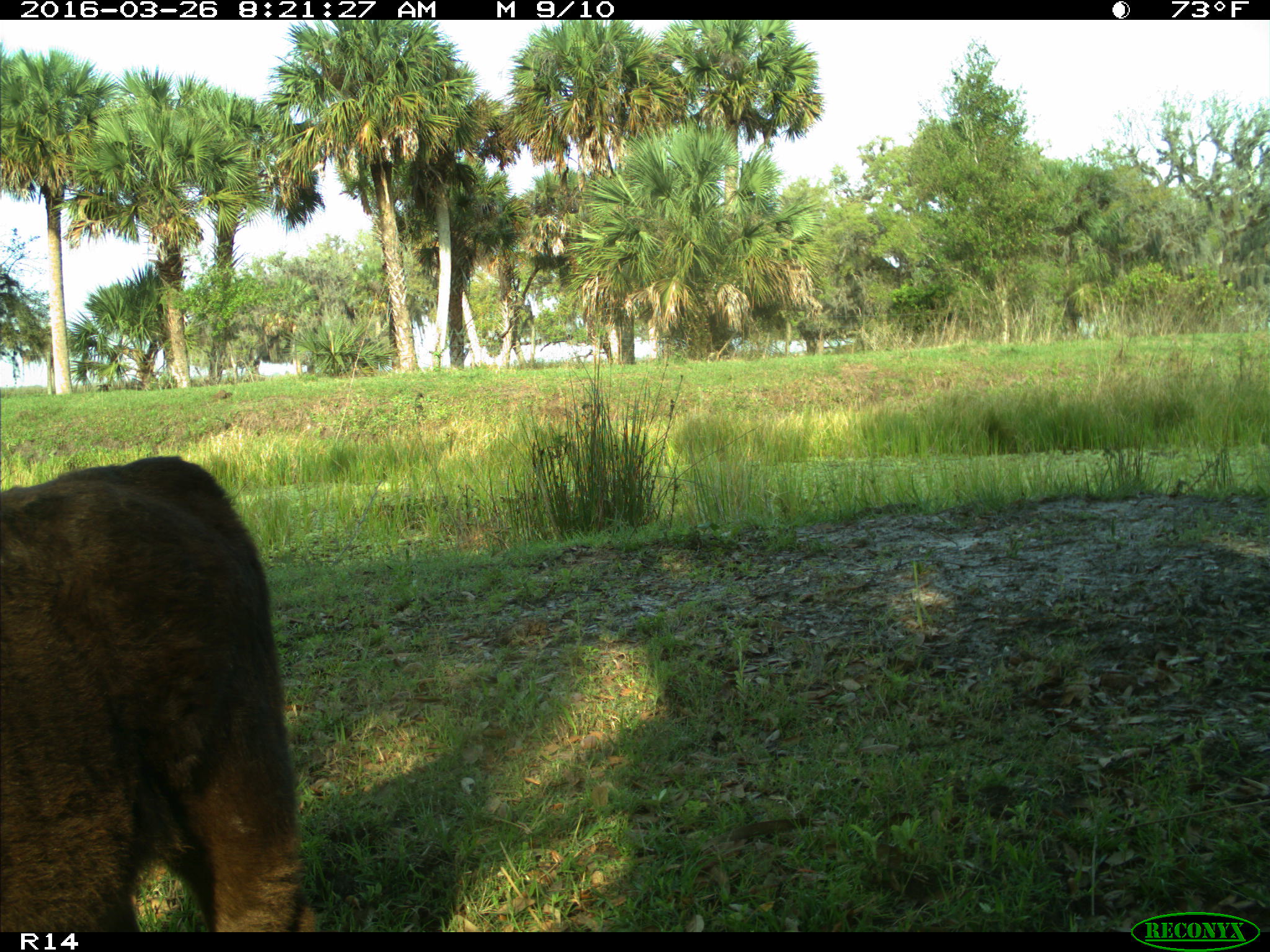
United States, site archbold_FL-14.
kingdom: Animalia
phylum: Chordata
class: Mammalia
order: Artiodactyla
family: Bovidae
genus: Bos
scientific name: Bos taurus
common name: domestic cow